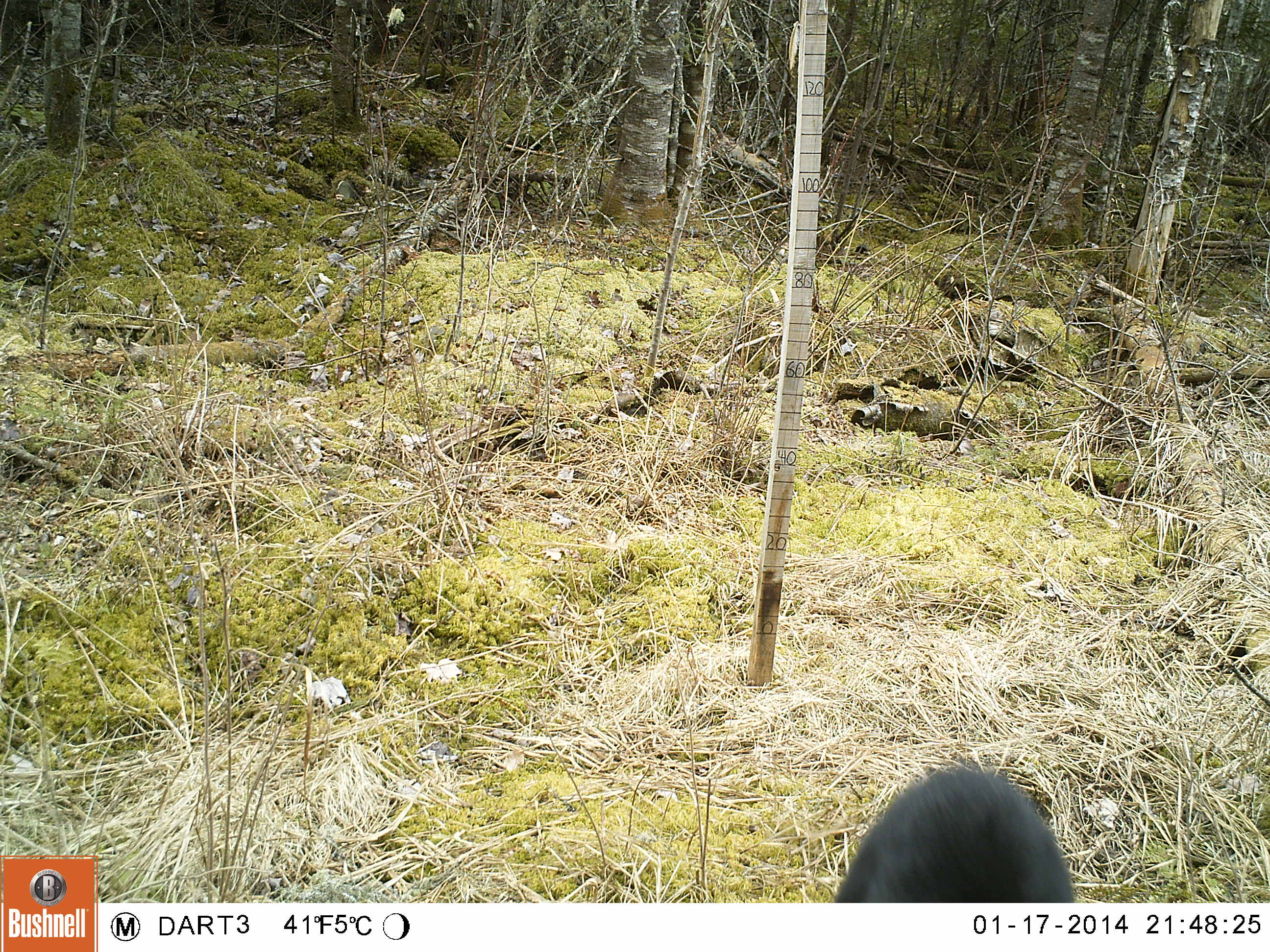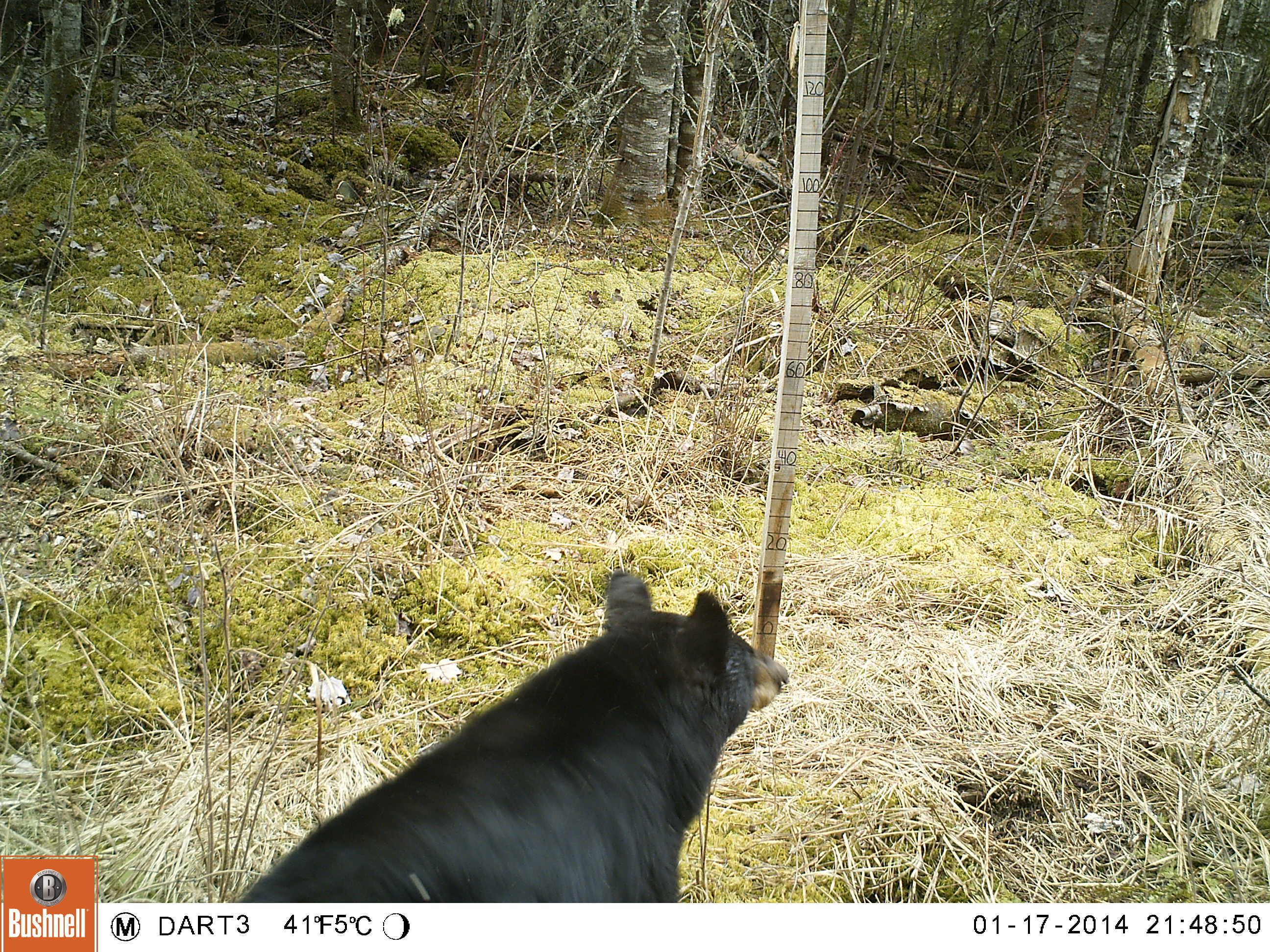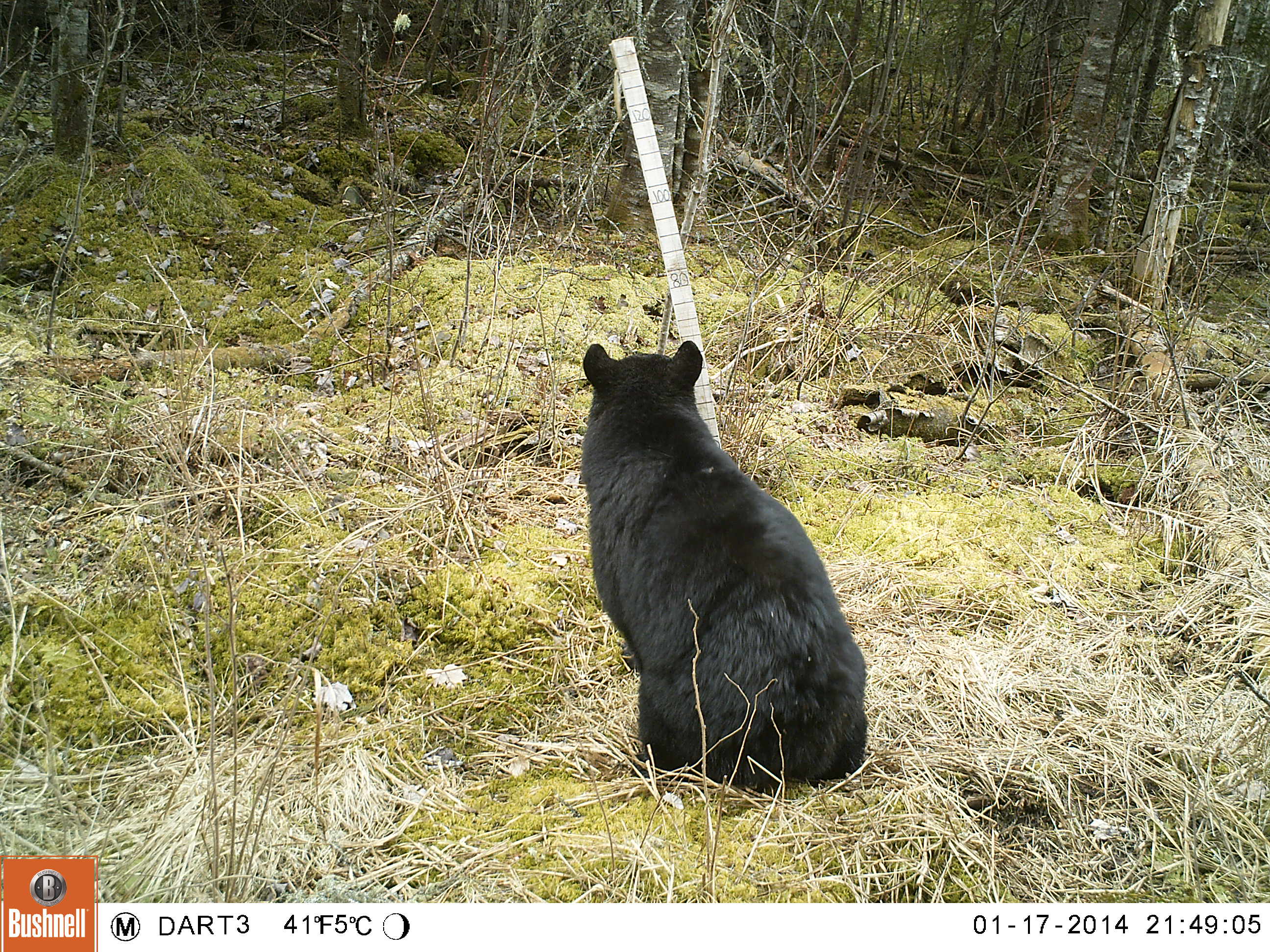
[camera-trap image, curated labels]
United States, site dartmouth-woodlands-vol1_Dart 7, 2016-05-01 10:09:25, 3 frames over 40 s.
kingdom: Animalia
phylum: Chordata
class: Mammalia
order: Carnivora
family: Ursidae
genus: Ursus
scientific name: Ursus americanus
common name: black bear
Black bear (Ursus americanus).